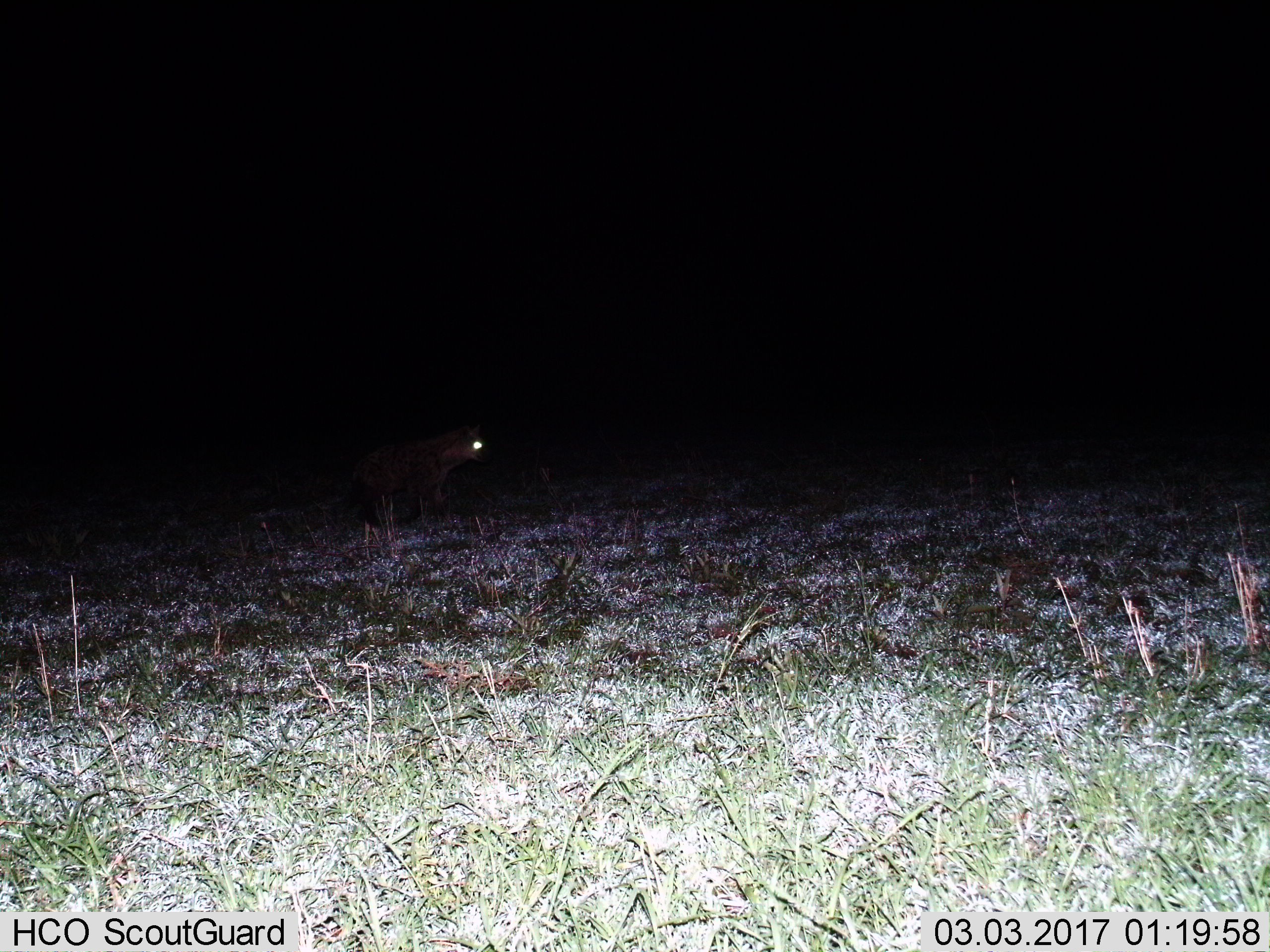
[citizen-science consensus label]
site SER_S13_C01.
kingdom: Animalia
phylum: Chordata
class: Mammalia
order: Carnivora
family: Hyaenidae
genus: Crocuta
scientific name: Crocuta crocuta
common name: spotted hyena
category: hyenaspotted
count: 1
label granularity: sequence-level